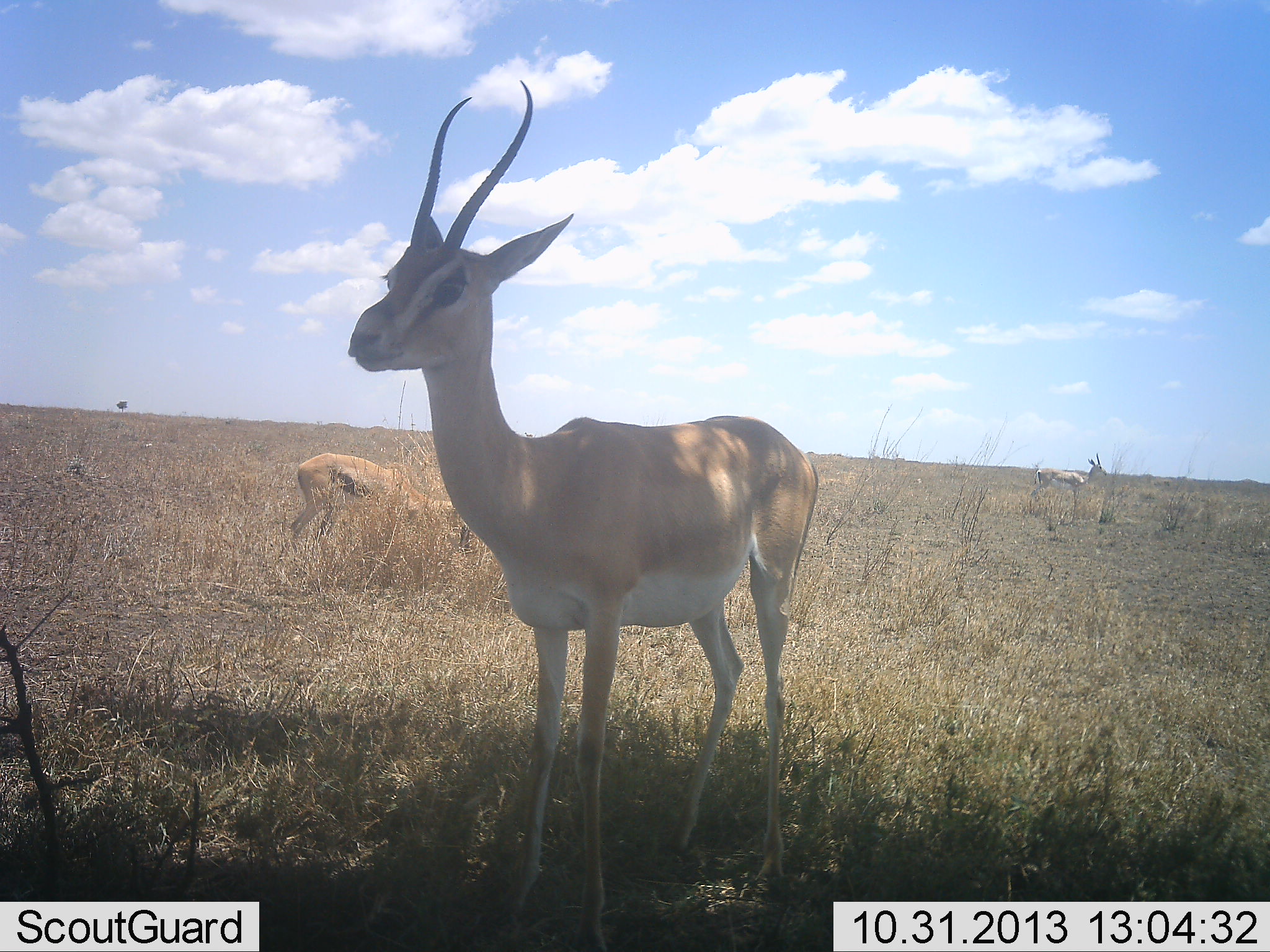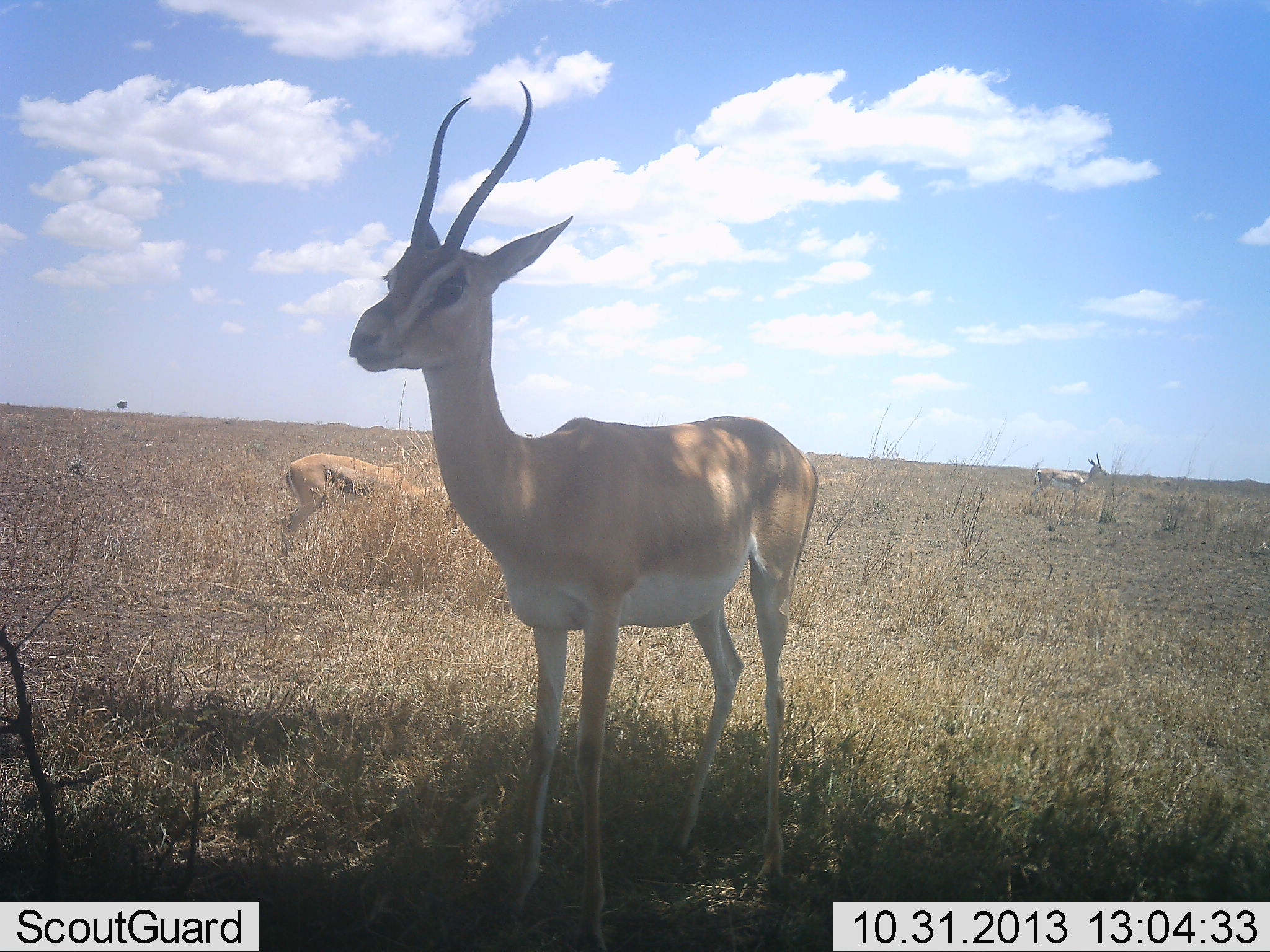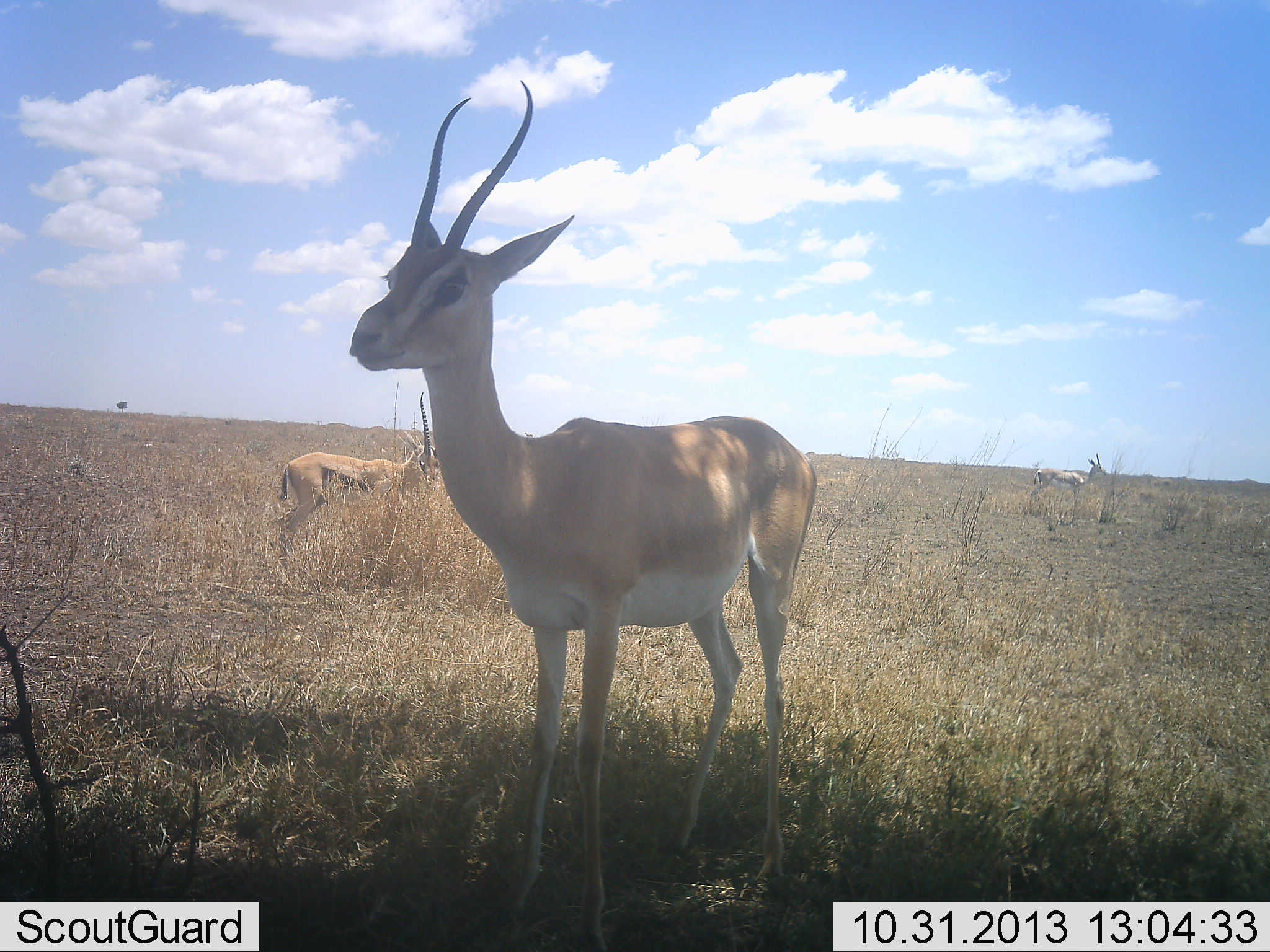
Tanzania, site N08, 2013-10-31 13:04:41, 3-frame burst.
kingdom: Animalia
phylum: Chordata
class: Mammalia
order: Artiodactyla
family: Bovidae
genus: Nanger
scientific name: Nanger granti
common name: grant's gazelle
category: gazellegrants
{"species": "gazellegrants (grant's gazelle) (Nanger granti)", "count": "3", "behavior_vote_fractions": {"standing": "100%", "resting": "0%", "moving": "5%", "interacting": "0%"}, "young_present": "0%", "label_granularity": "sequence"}